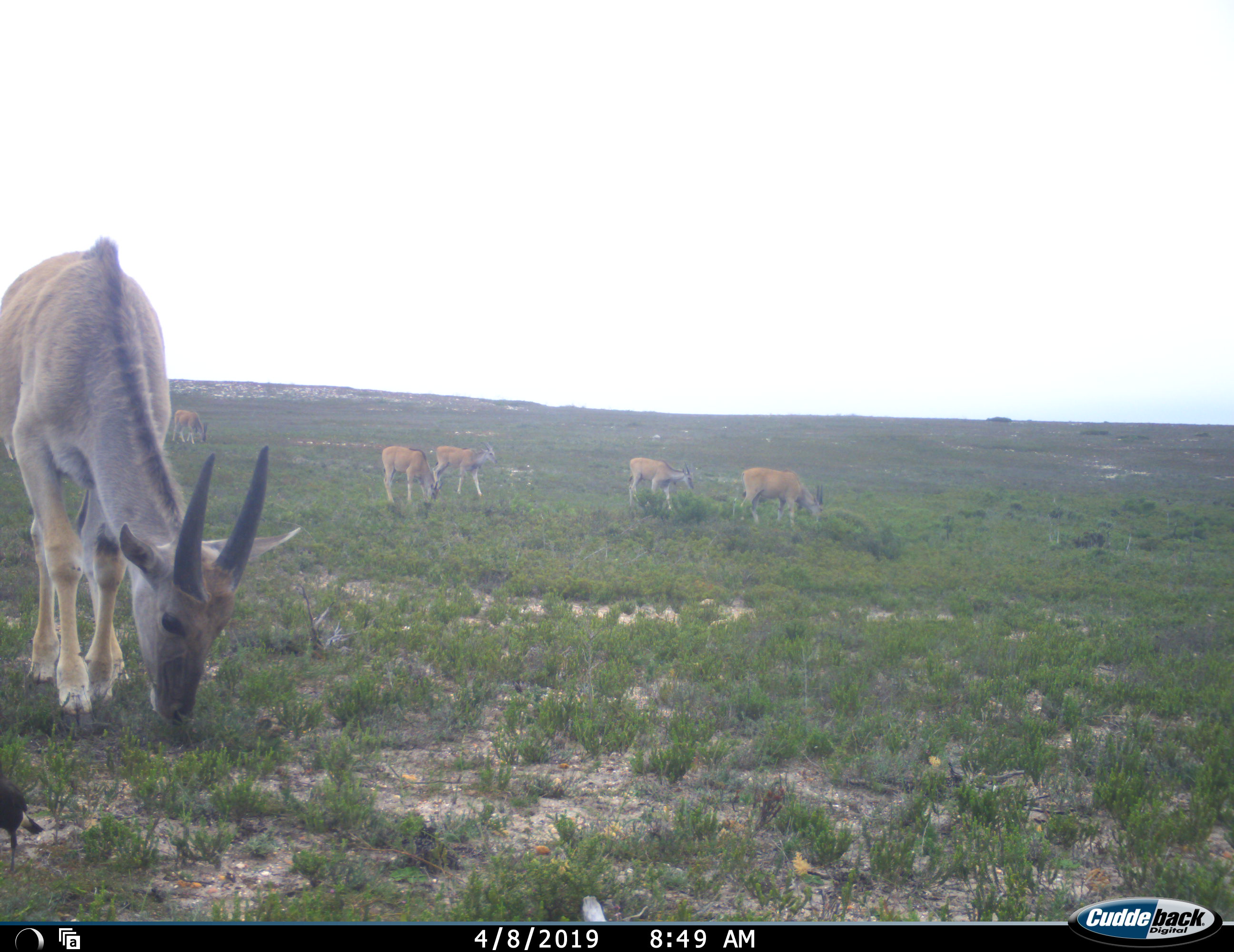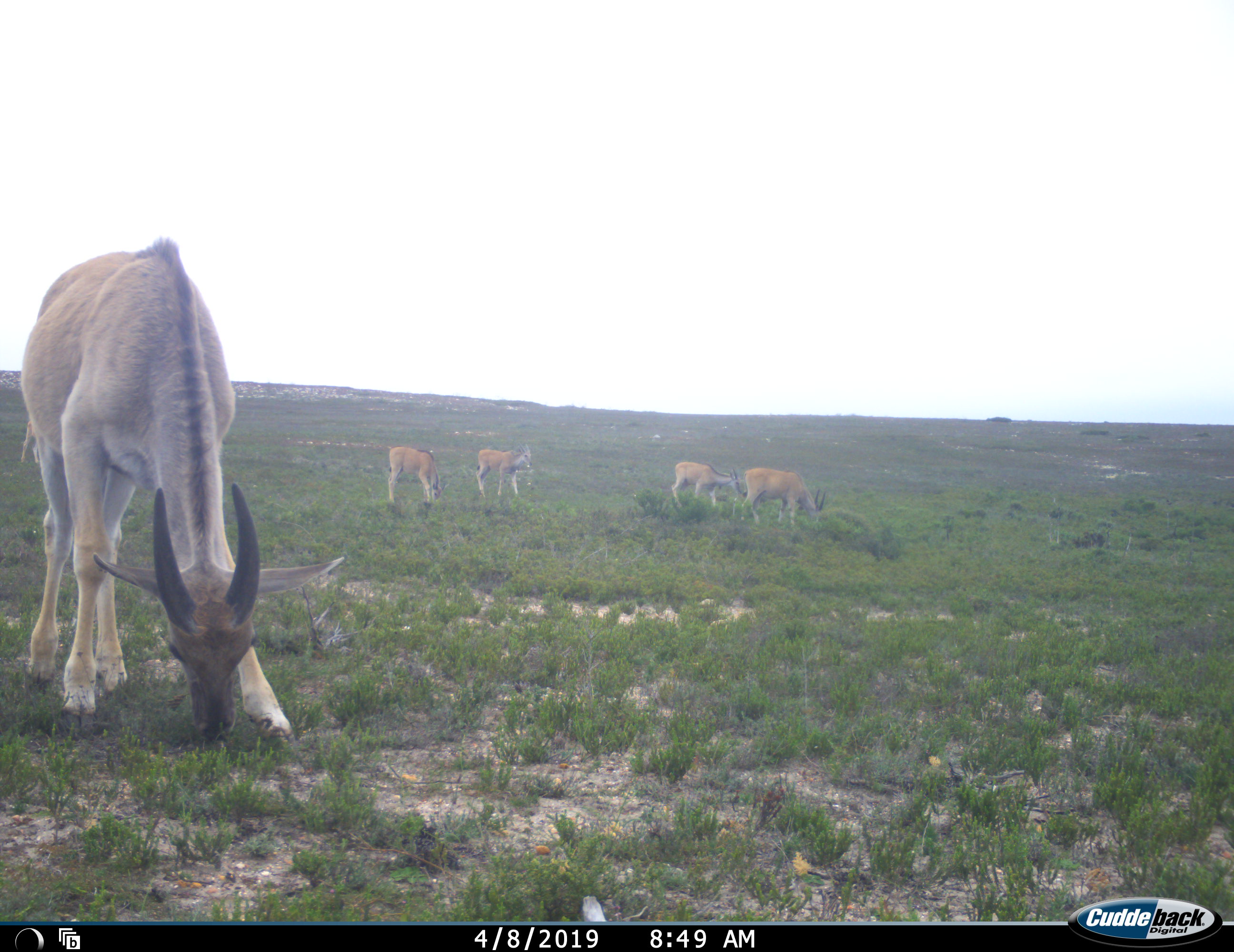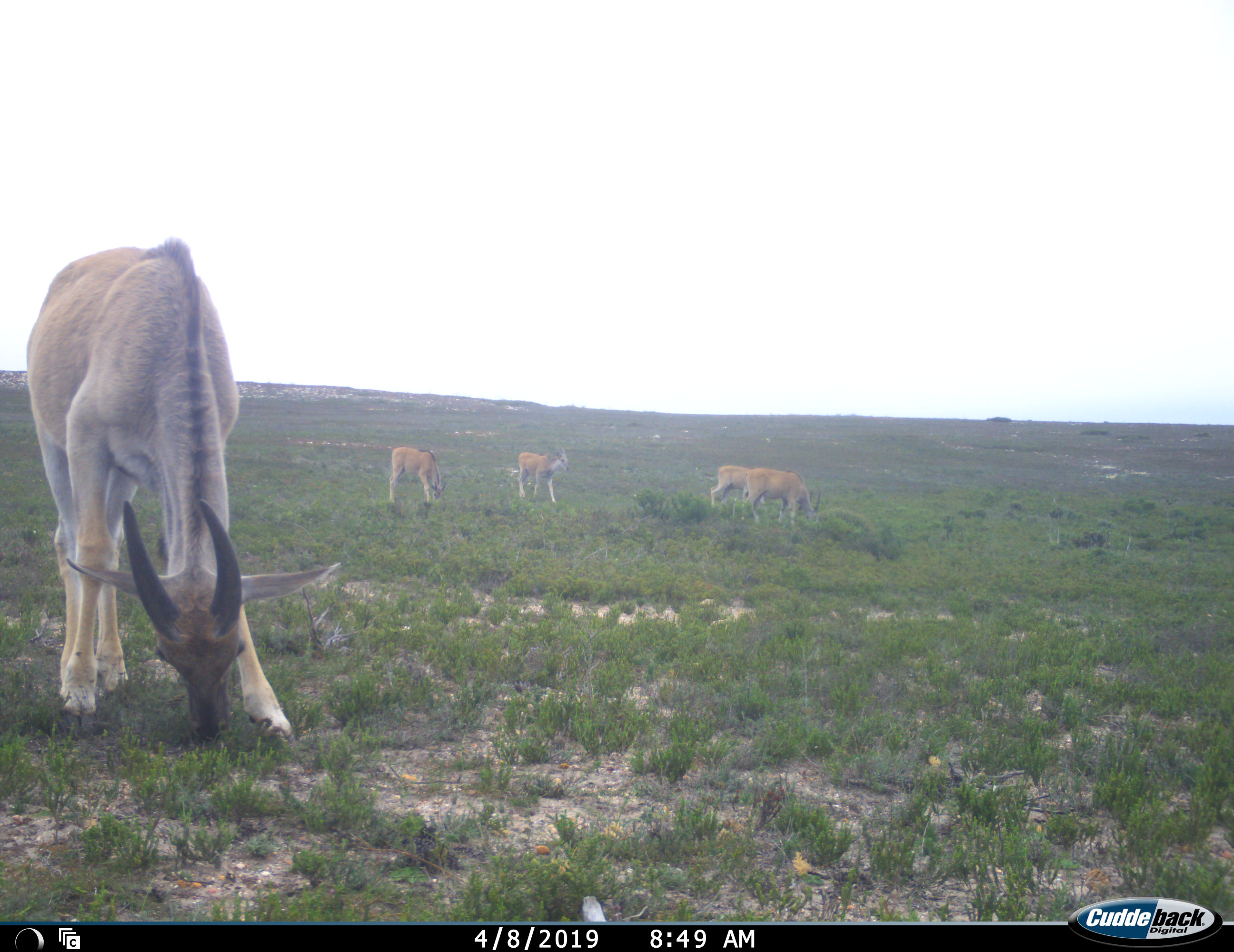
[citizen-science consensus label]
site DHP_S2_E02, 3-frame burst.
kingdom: Animalia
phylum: Chordata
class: Mammalia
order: Artiodactyla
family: Bovidae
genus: Tragelaphus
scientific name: Tragelaphus oryx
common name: eland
Eland (Tragelaphus oryx), count 6. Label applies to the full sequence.